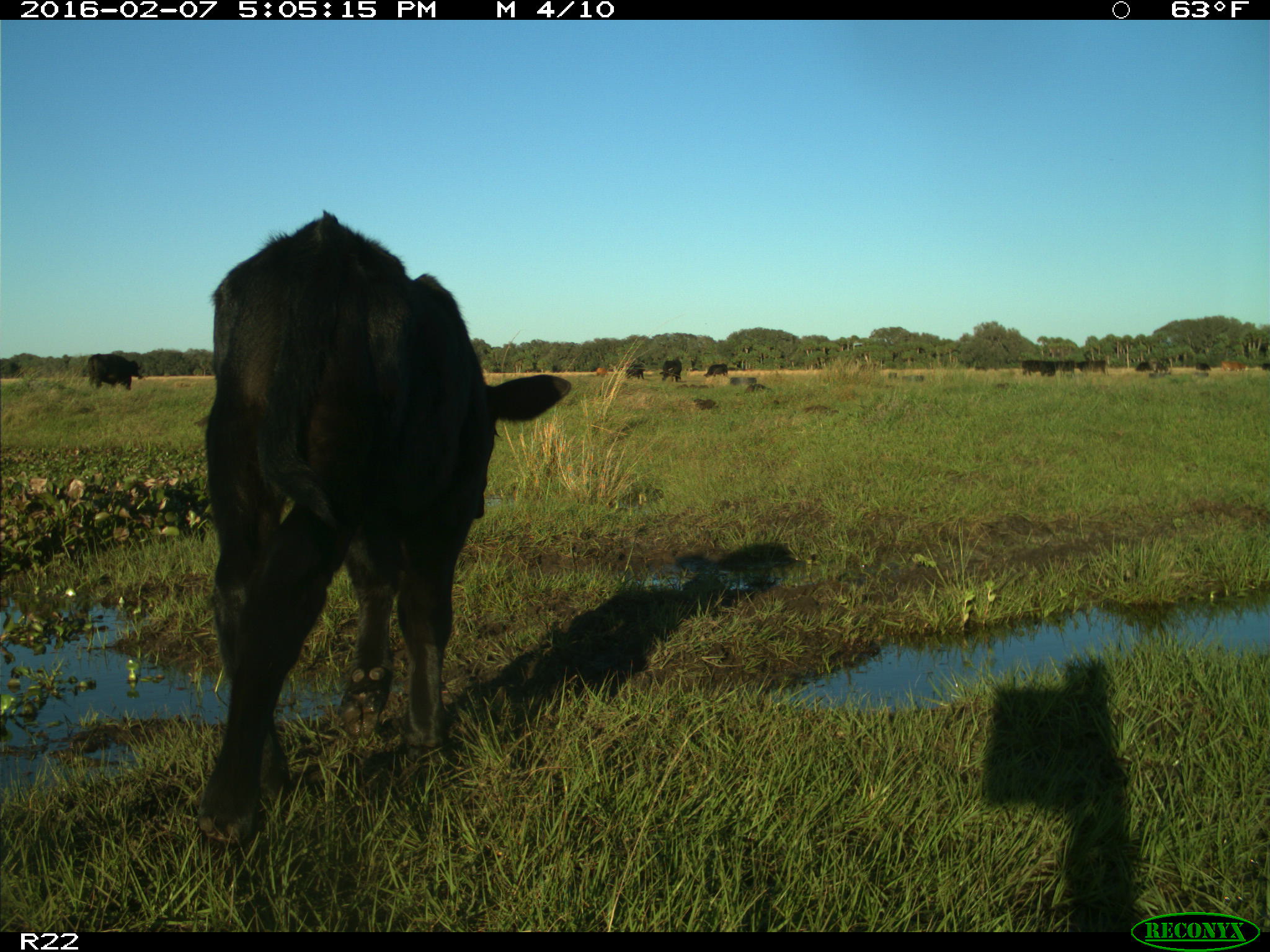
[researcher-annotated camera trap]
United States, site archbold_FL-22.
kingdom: Animalia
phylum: Chordata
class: Mammalia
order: Artiodactyla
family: Bovidae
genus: Bos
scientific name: Bos taurus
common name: domestic cow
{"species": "Bos taurus (domestic cow)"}